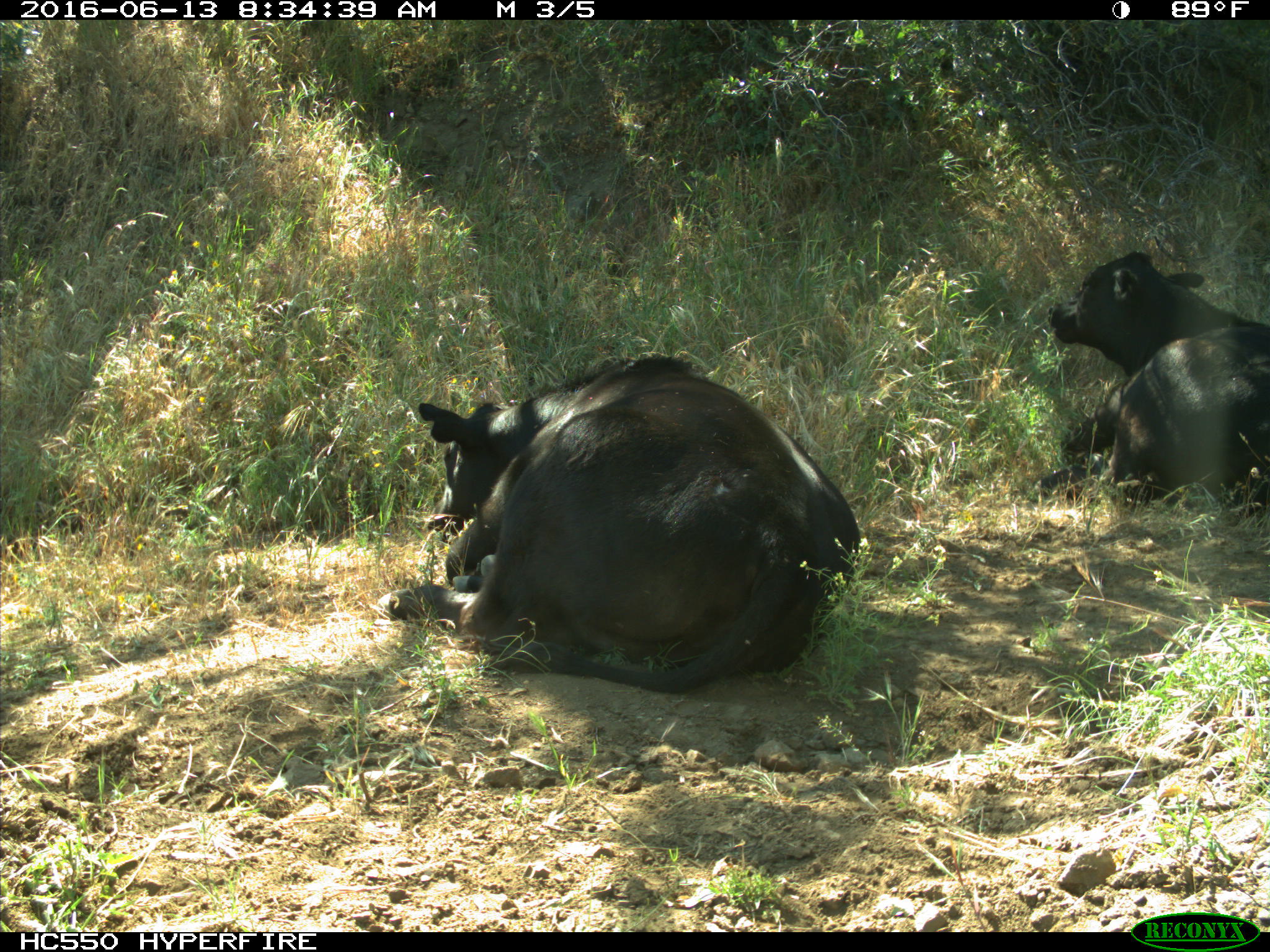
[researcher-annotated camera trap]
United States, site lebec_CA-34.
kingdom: Animalia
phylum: Chordata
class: Mammalia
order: Artiodactyla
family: Bovidae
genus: Bos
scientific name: Bos taurus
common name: domestic cow